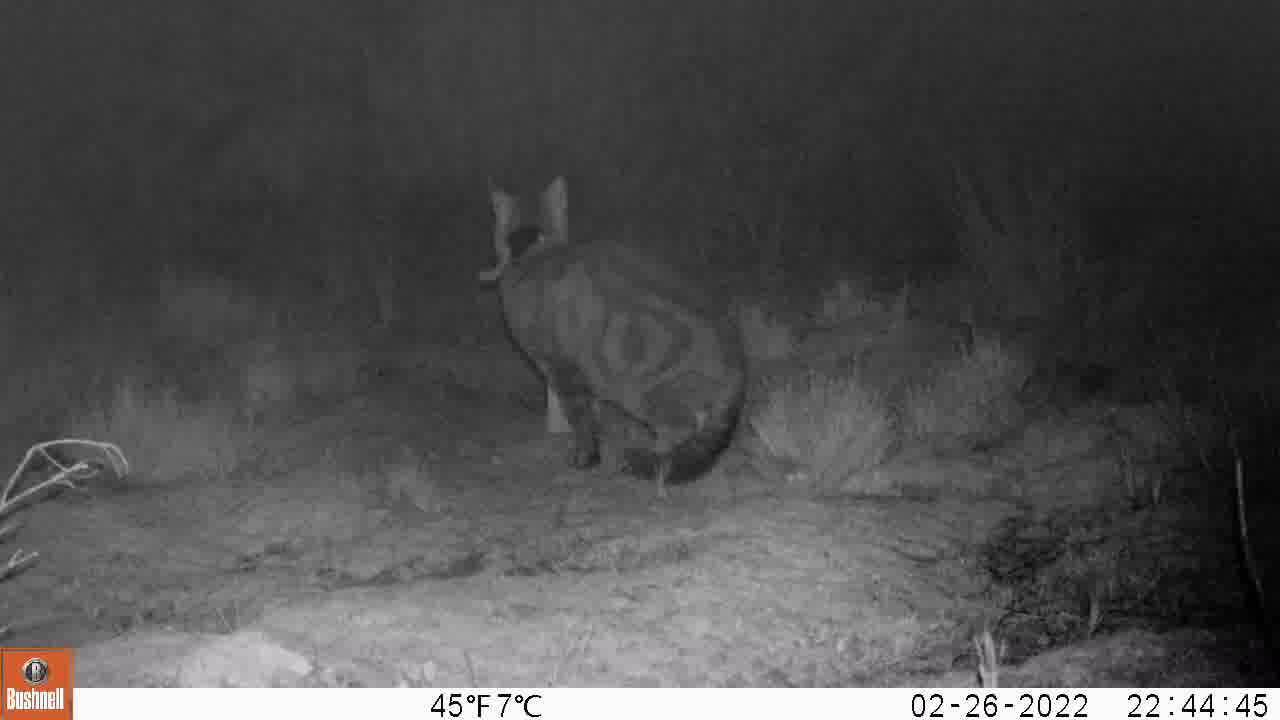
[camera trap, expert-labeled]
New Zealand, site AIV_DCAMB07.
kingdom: Animalia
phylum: Chordata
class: Mammalia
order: Carnivora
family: Felidae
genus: Felis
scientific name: Felis catus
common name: domestic cat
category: cat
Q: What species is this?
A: Cat (domestic cat) (Felis catus).